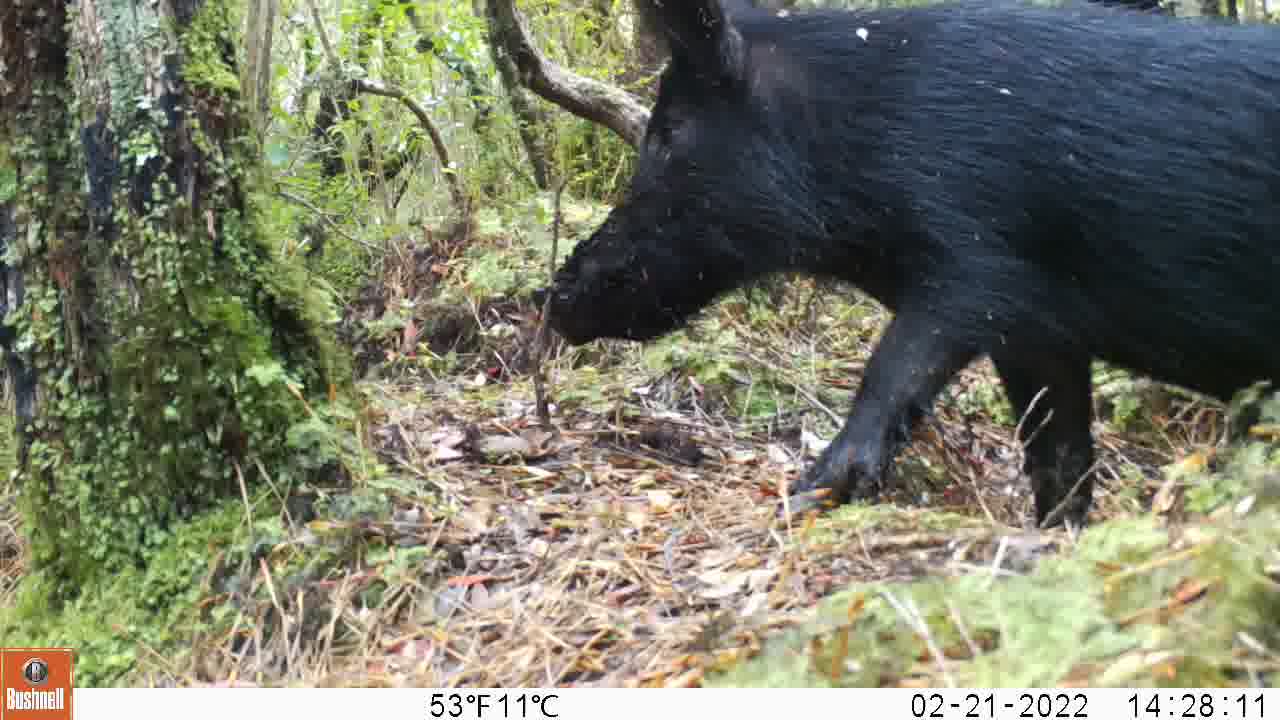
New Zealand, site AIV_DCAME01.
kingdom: Animalia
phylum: Chordata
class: Mammalia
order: Artiodactyla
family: Suidae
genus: Sus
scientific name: Sus scrofa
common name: pig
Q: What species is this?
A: Pig (Sus scrofa).